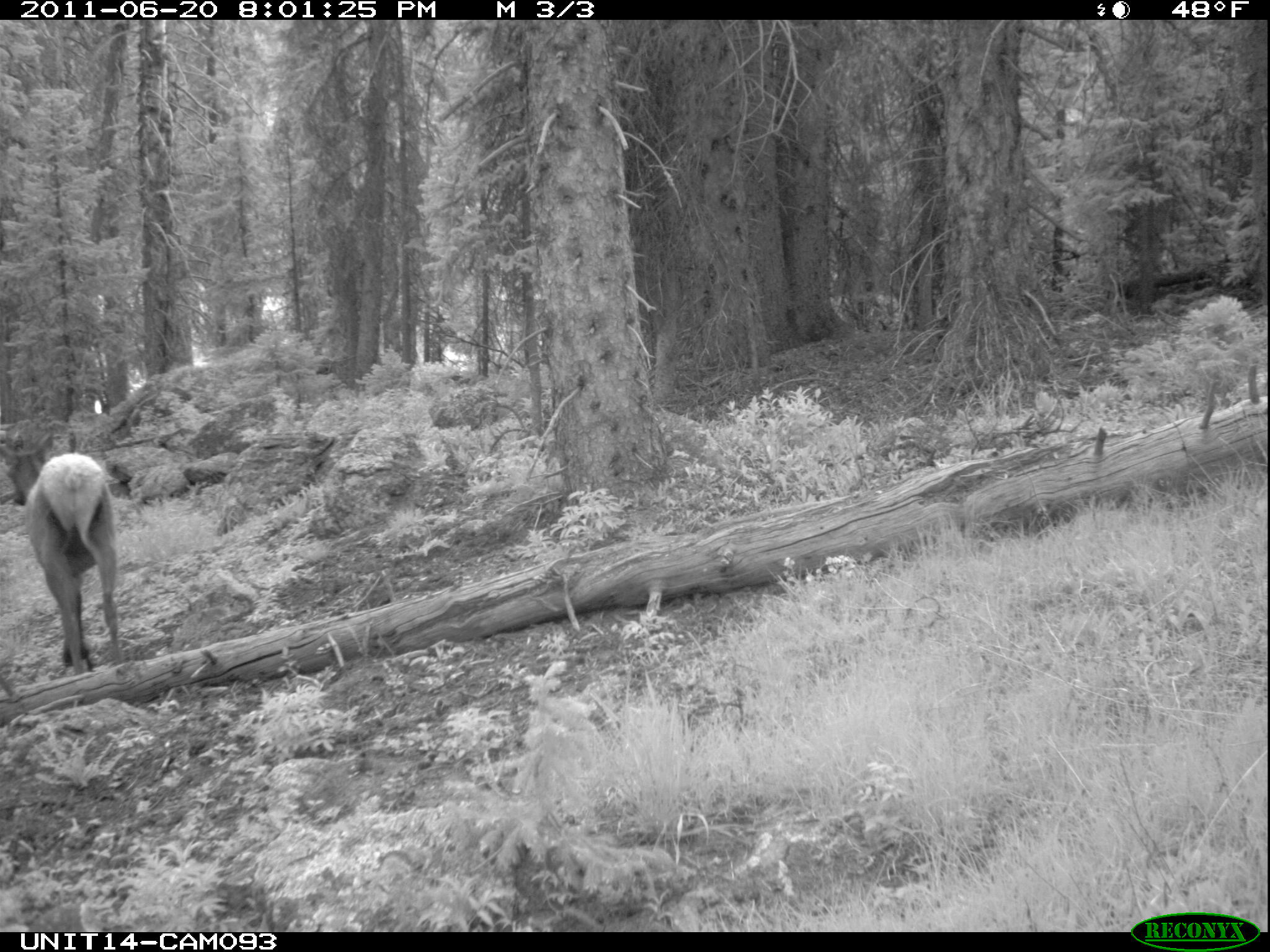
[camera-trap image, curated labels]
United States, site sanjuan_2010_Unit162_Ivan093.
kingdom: Animalia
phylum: Chordata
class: Mammalia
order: Artiodactyla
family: Cervidae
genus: Cervus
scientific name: Cervus elaphus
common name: red deer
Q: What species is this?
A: Cervus elaphus (red deer).